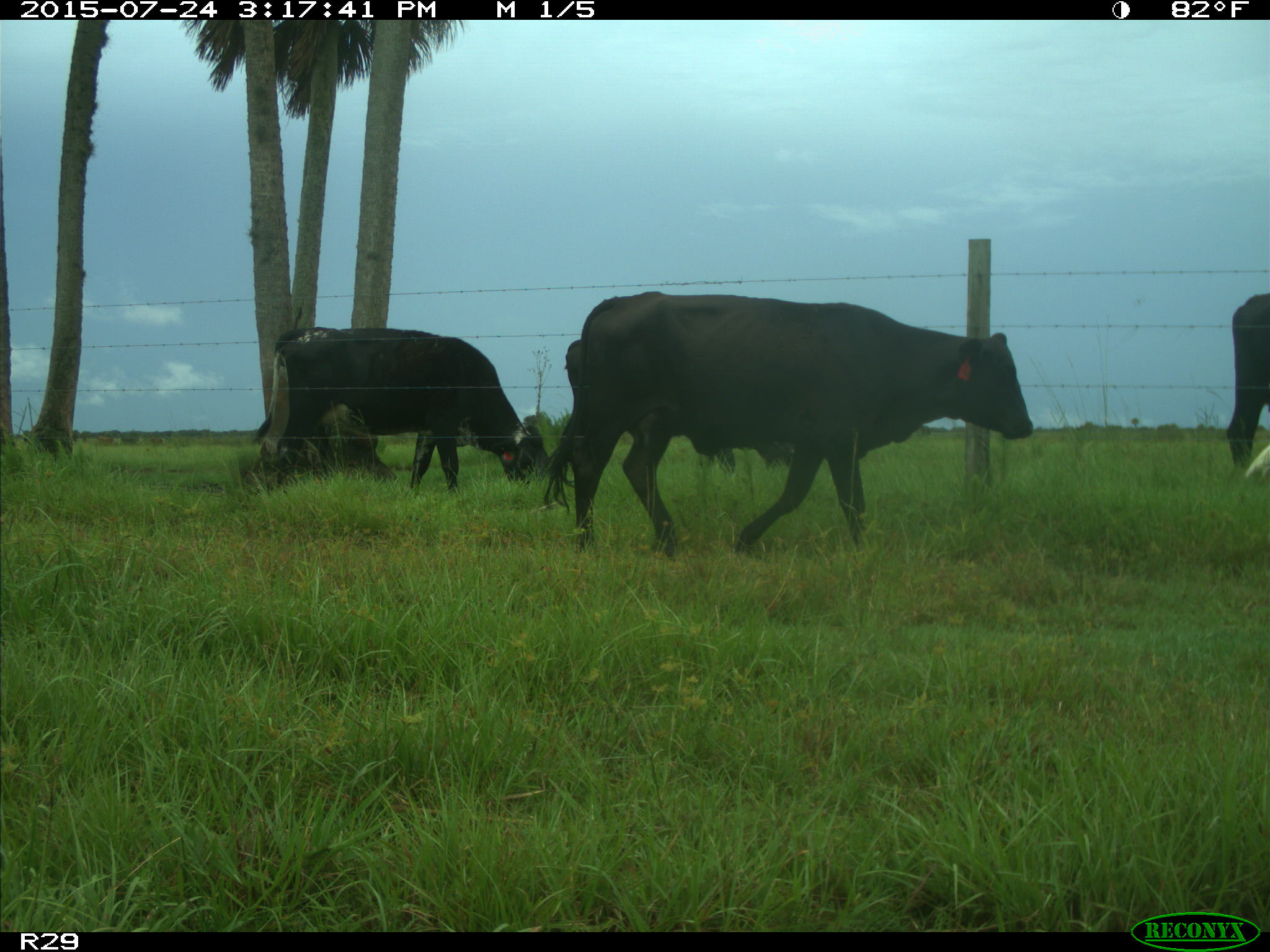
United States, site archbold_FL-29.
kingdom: Animalia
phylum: Chordata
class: Mammalia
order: Artiodactyla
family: Bovidae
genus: Bos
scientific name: Bos taurus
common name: domestic cow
Bos taurus (domestic cow).